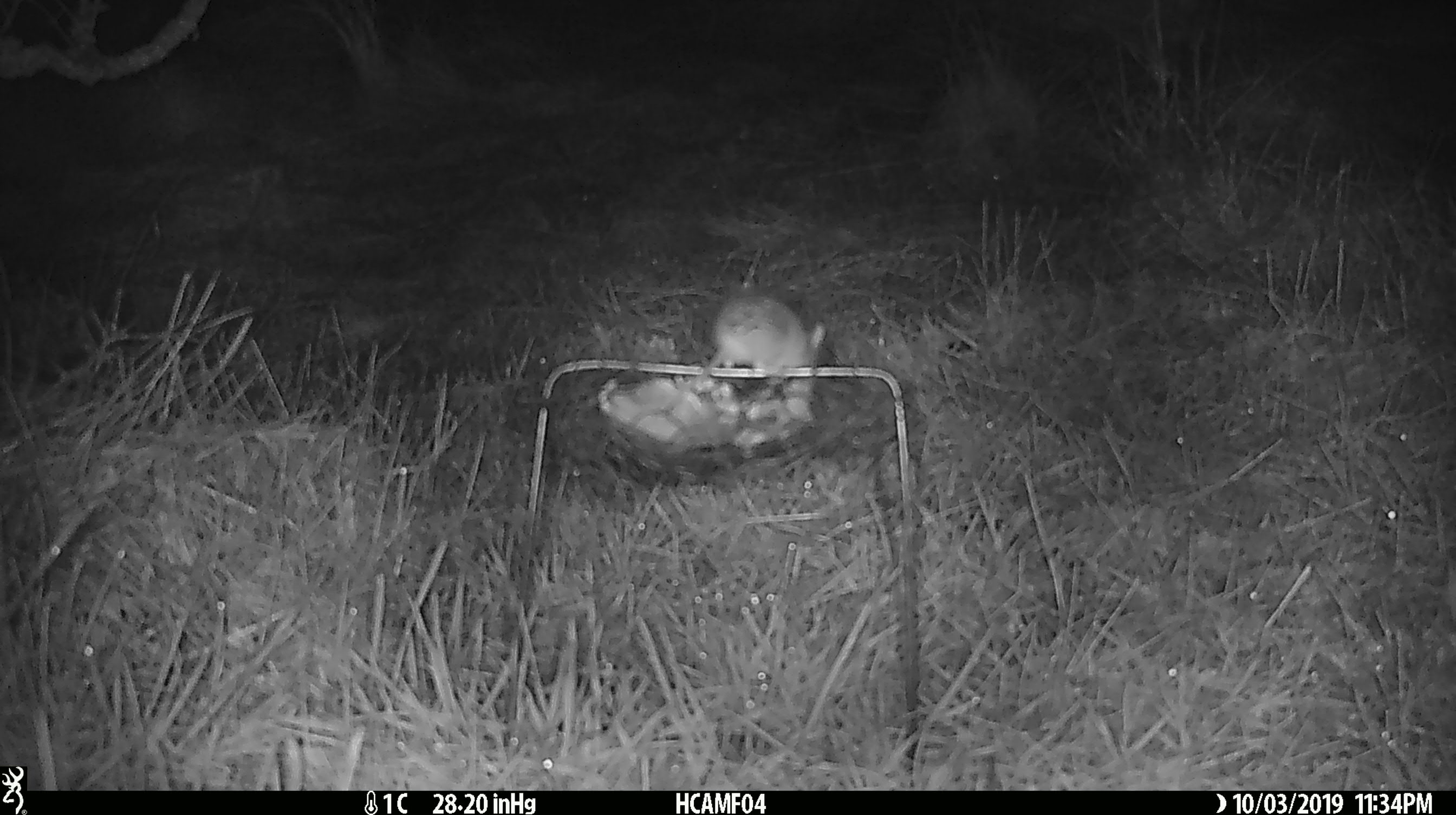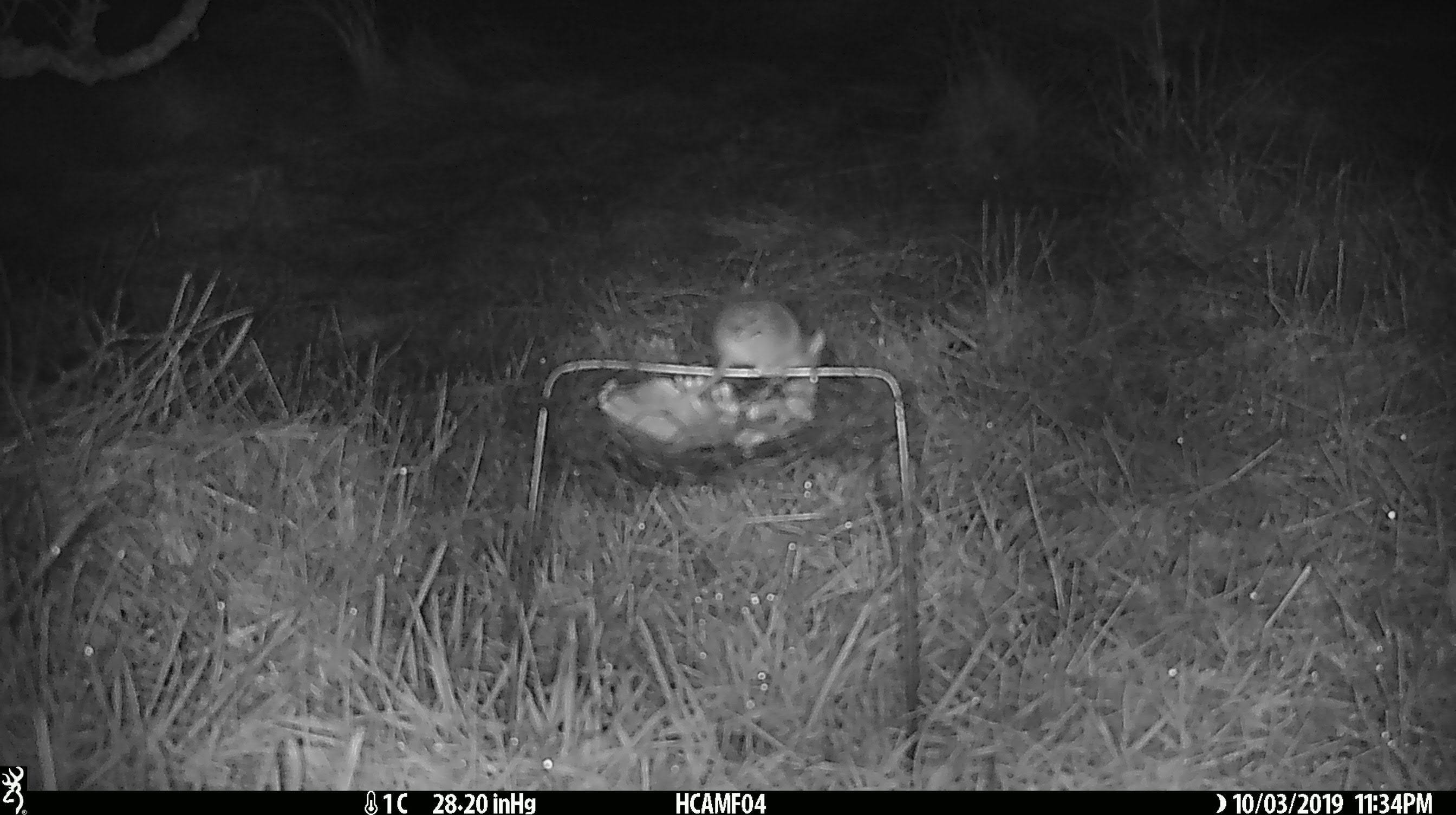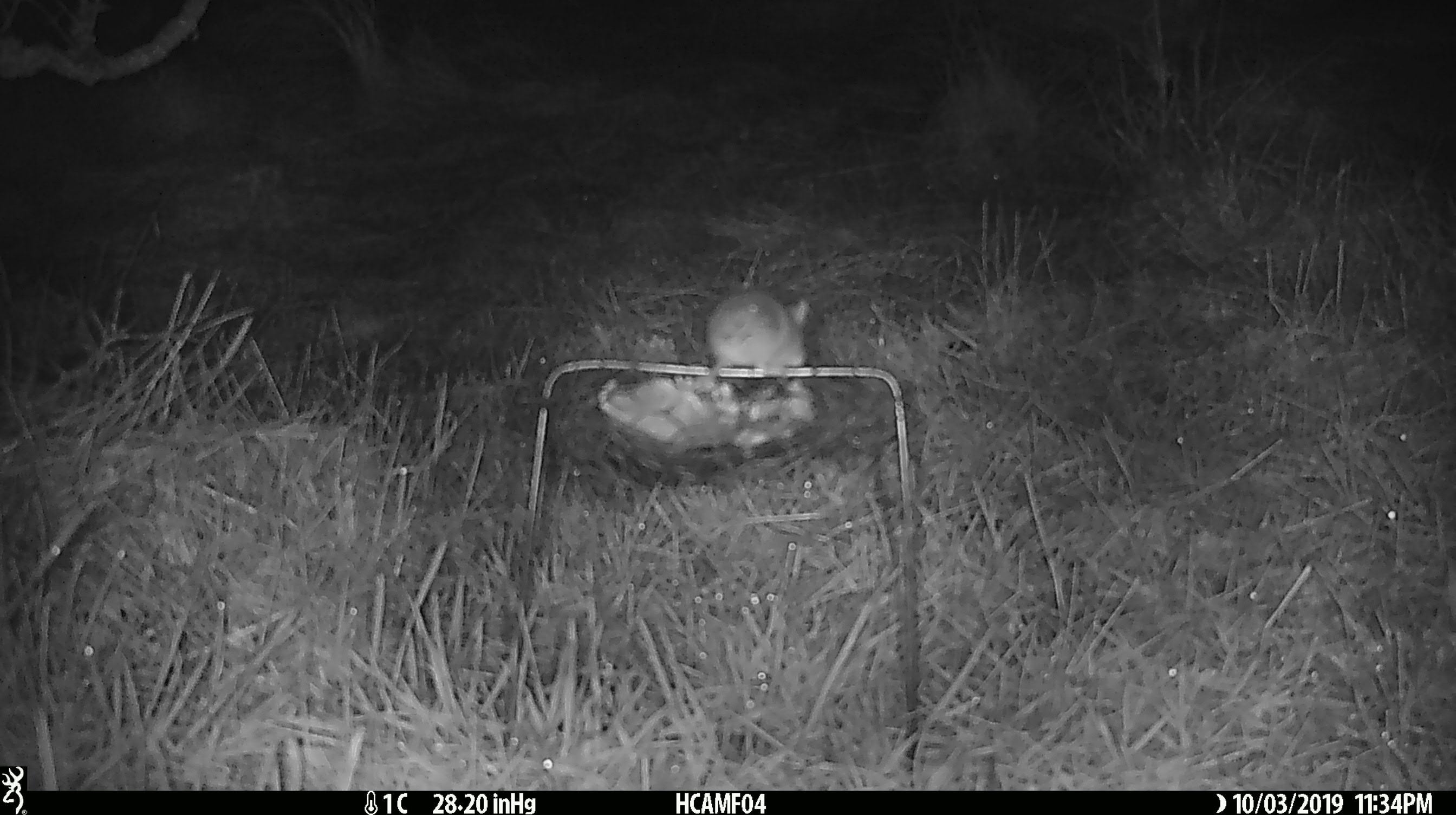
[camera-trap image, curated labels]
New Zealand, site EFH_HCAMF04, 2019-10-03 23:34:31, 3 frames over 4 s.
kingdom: Animalia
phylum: Chordata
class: Mammalia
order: Rodentia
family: Muridae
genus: Mus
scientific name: Mus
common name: mouse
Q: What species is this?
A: Mouse (Mus).